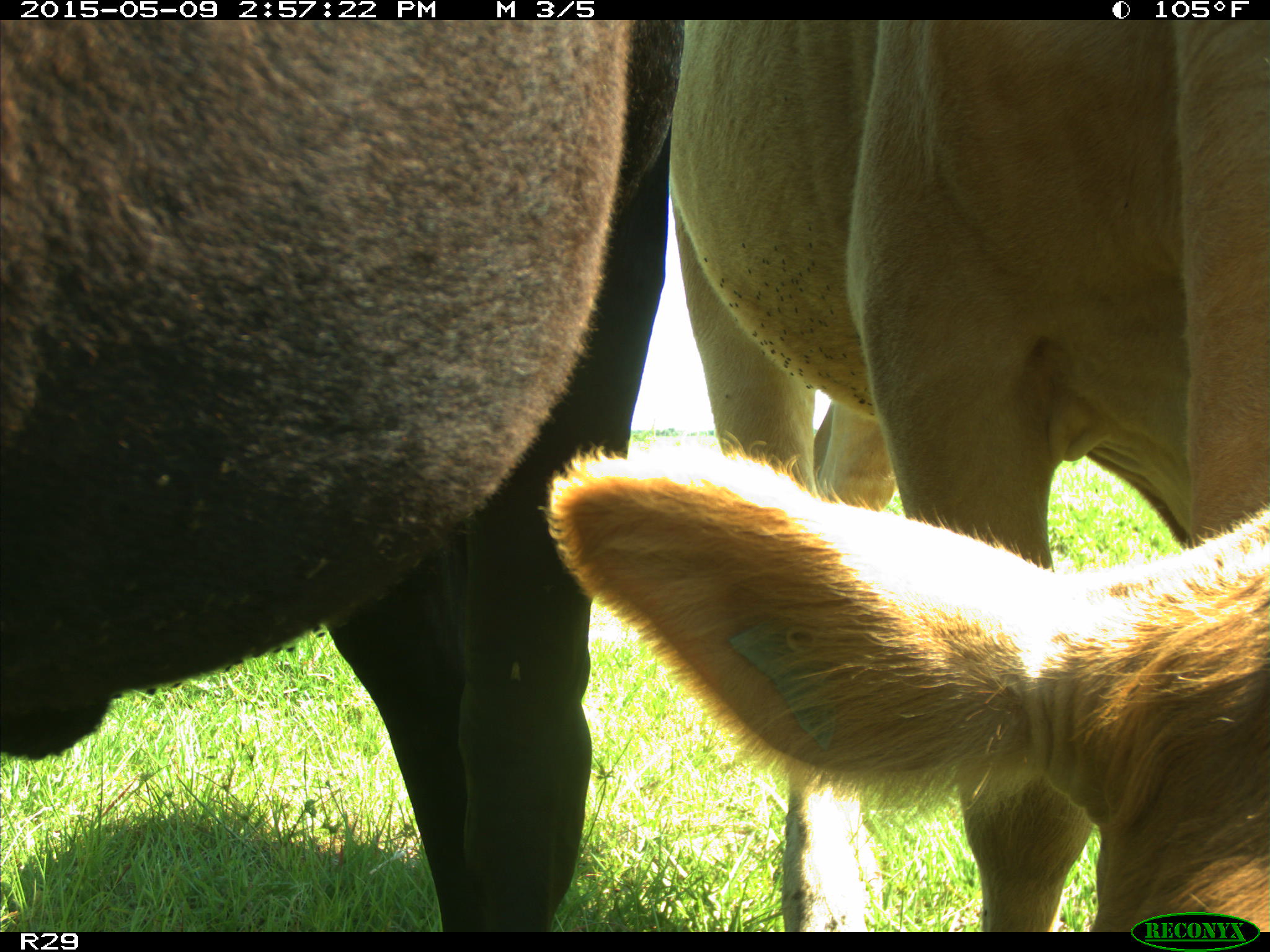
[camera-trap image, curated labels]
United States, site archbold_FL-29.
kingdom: Animalia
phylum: Chordata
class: Mammalia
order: Artiodactyla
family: Bovidae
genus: Bos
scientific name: Bos taurus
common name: domestic cow